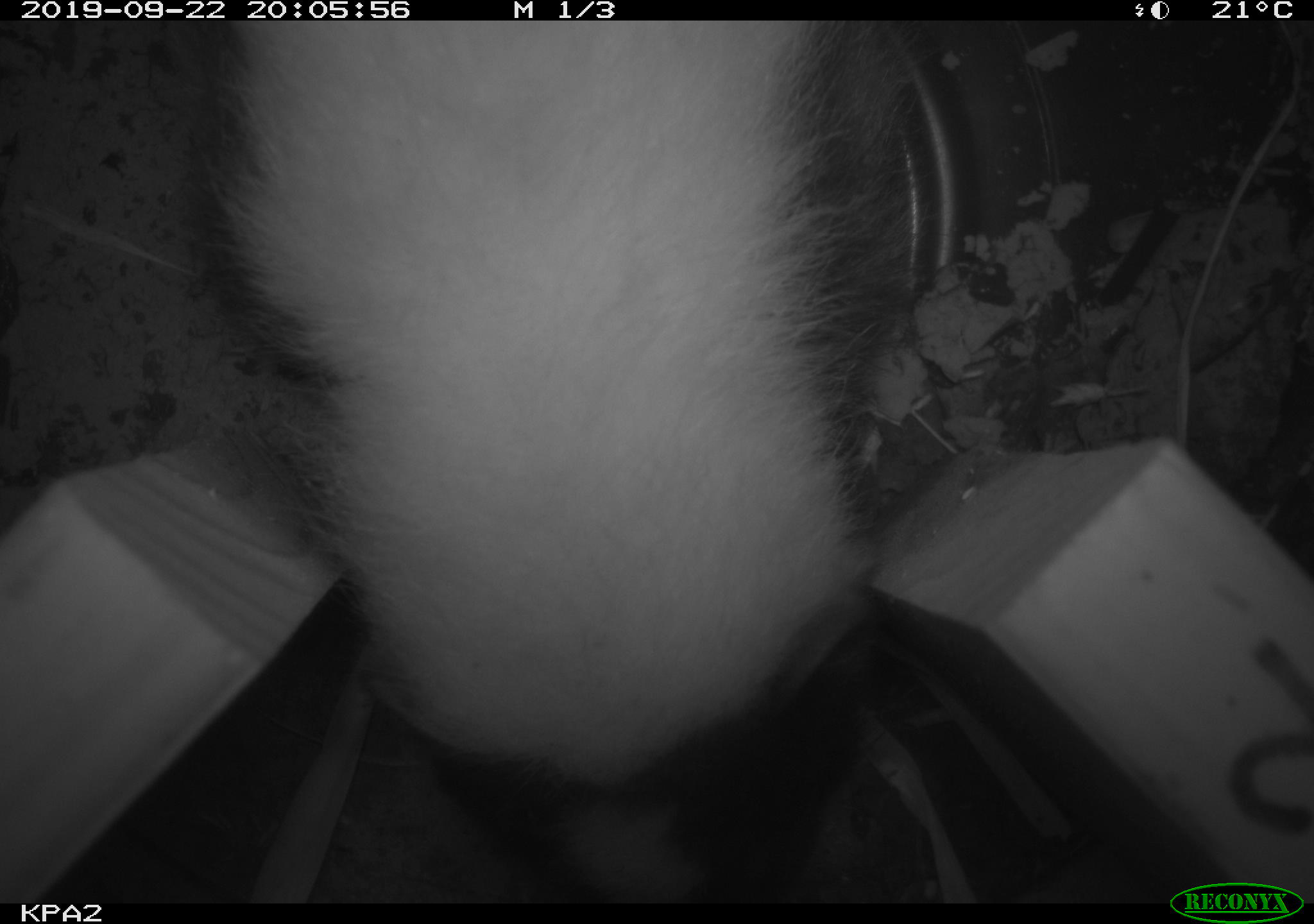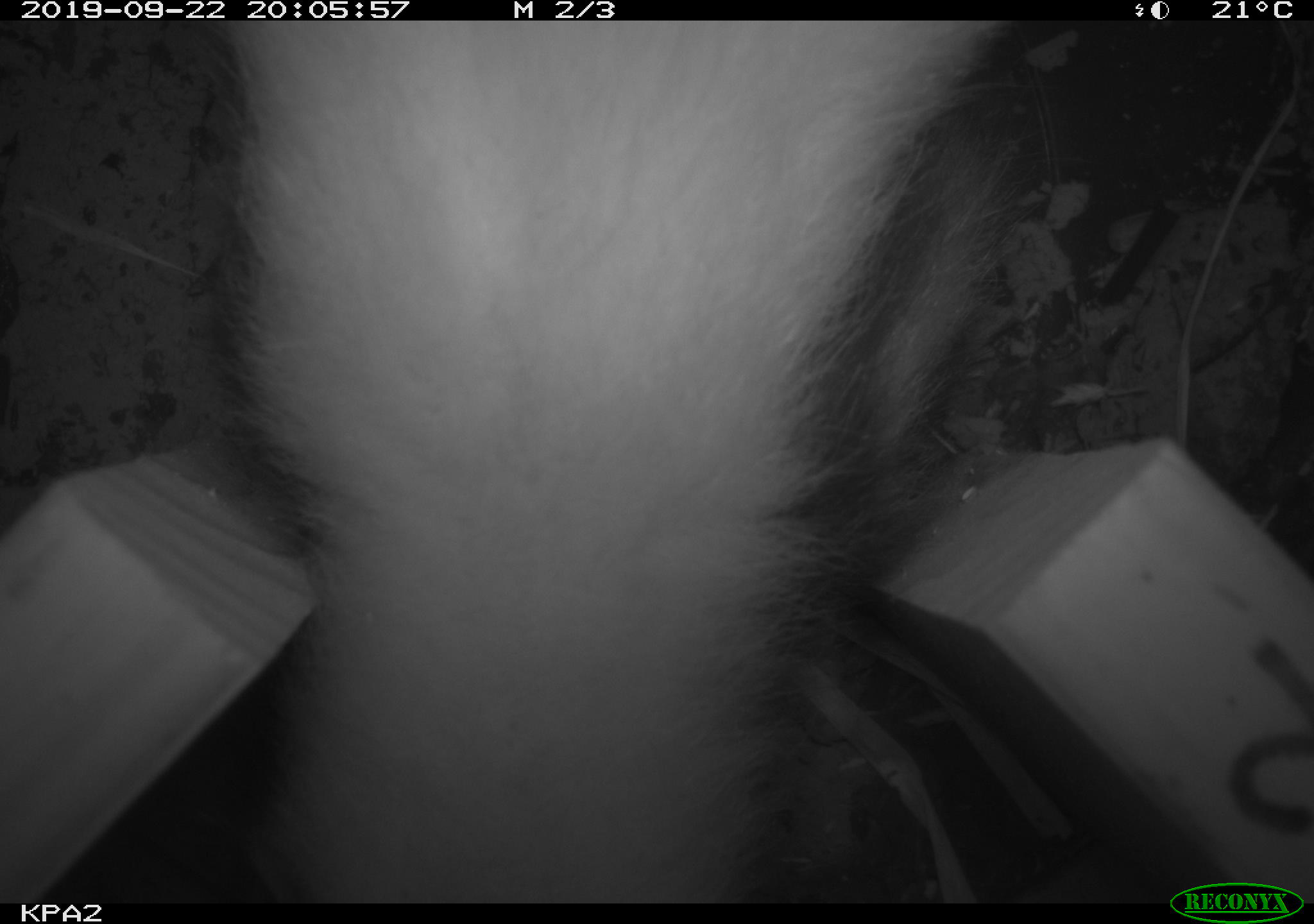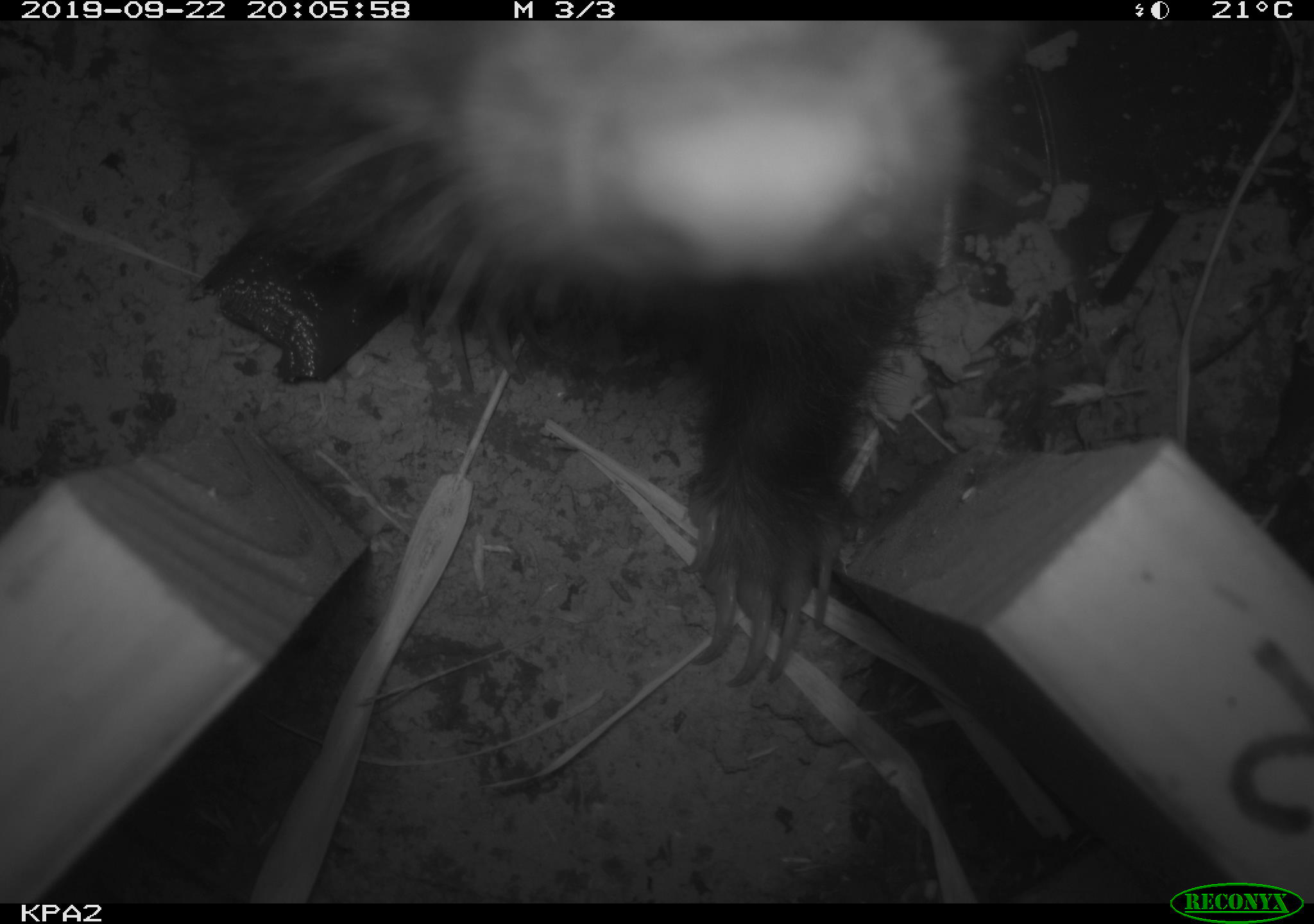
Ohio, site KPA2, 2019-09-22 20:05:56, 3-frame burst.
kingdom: Animalia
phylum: Chordata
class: Mammalia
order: Carnivora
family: Mephitidae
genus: Mephitis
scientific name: Mephitis mephitis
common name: striped skunk